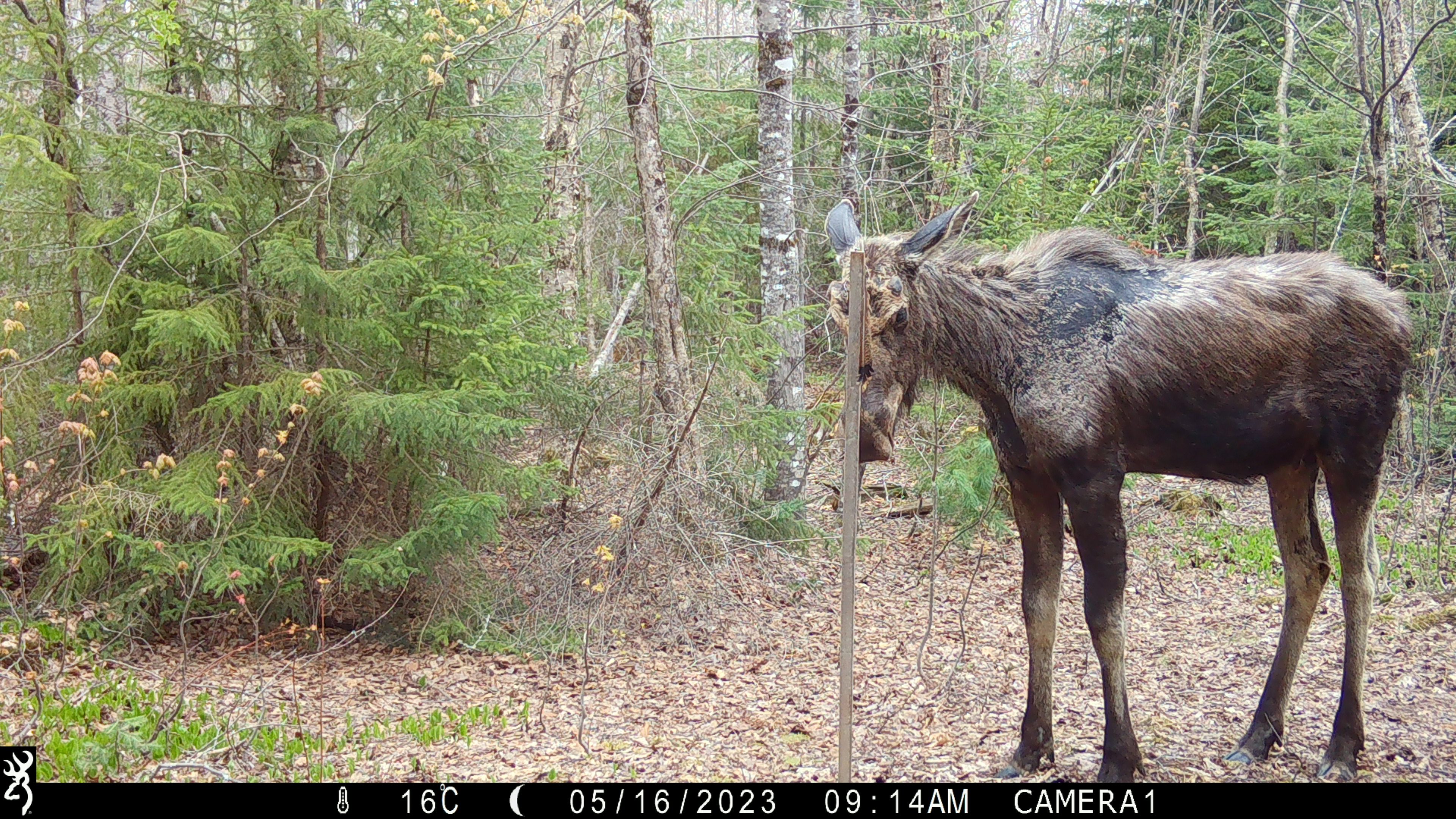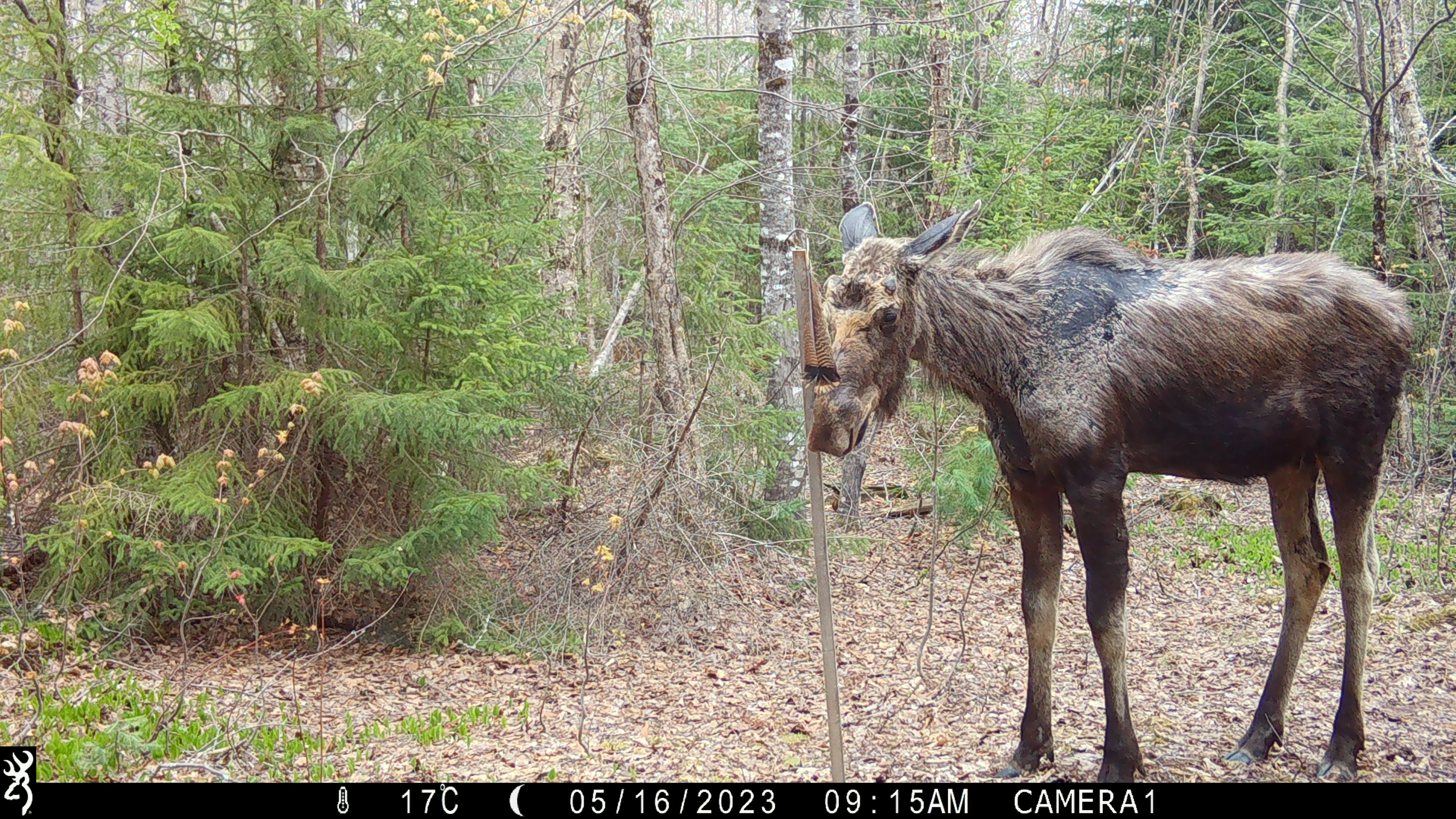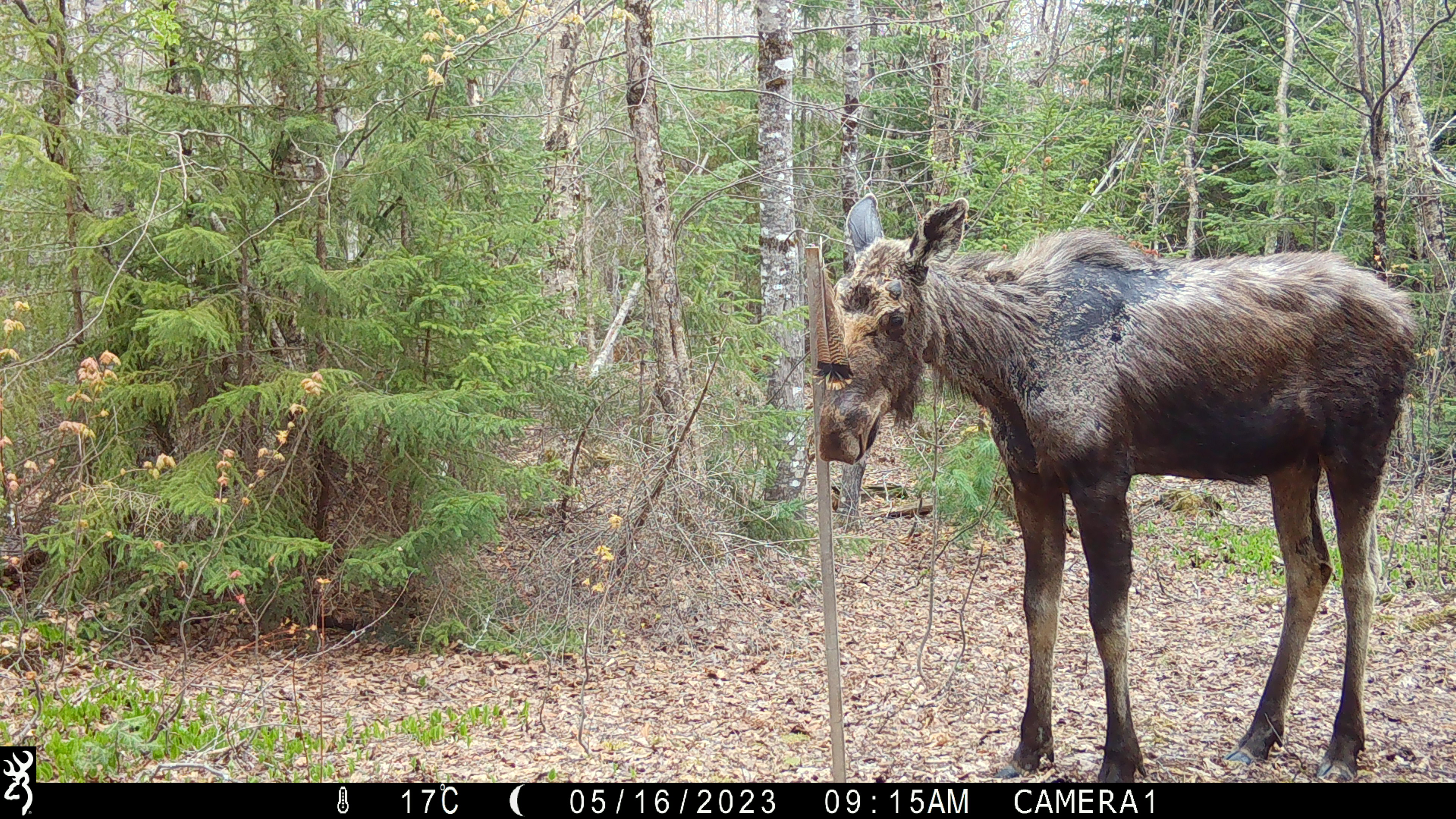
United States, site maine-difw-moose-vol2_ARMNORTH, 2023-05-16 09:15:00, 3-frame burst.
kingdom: Animalia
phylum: Chordata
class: Mammalia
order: Artiodactyla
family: Cervidae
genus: Alces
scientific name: Alces alces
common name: moose